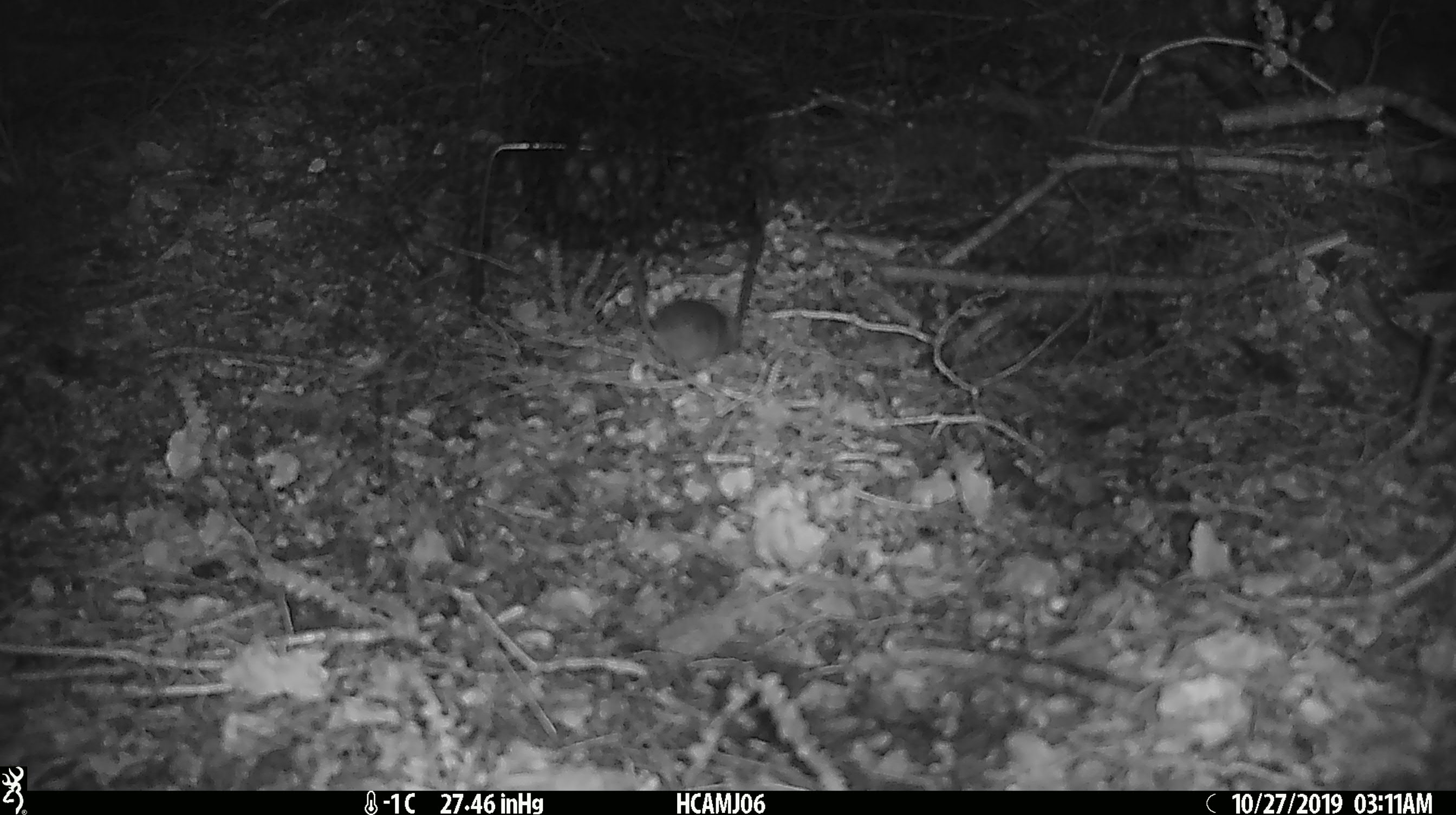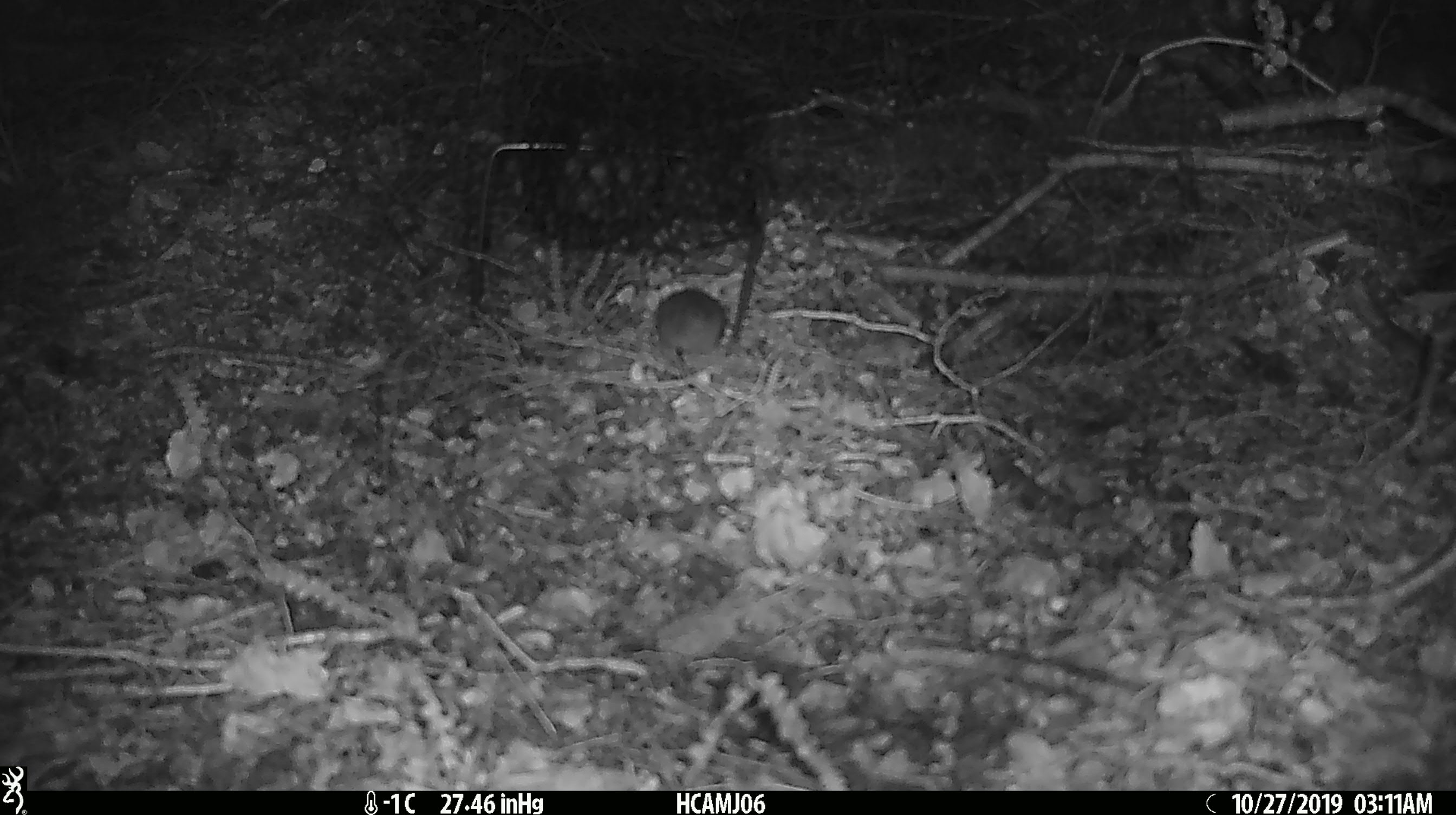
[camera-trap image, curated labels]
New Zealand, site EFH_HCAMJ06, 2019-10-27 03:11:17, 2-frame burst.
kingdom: Animalia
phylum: Chordata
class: Mammalia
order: Rodentia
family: Muridae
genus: Mus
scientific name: Mus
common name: mouse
Mouse (Mus).